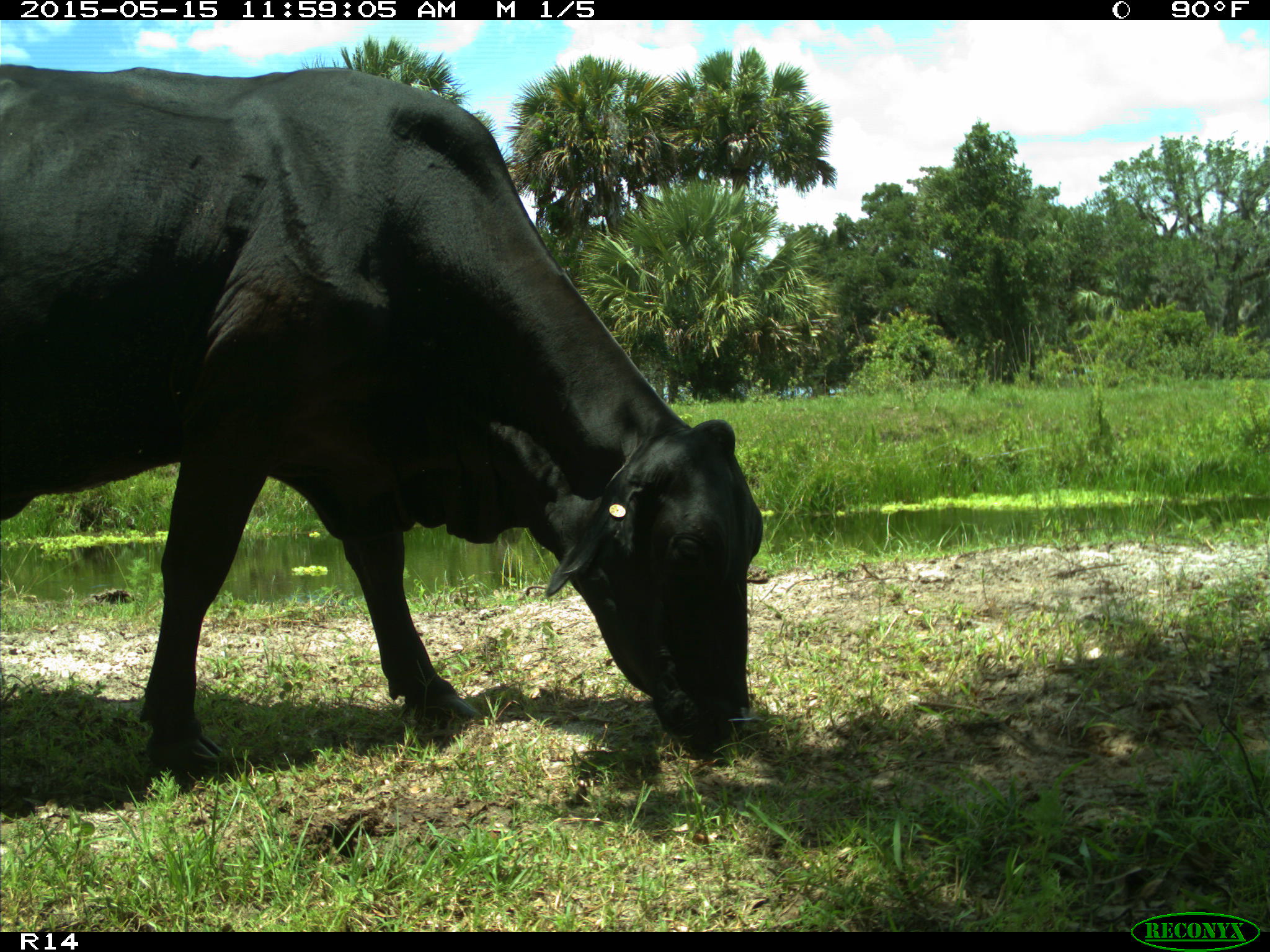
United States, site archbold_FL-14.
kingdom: Animalia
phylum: Chordata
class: Mammalia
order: Artiodactyla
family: Bovidae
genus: Bos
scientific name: Bos taurus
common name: domestic cow